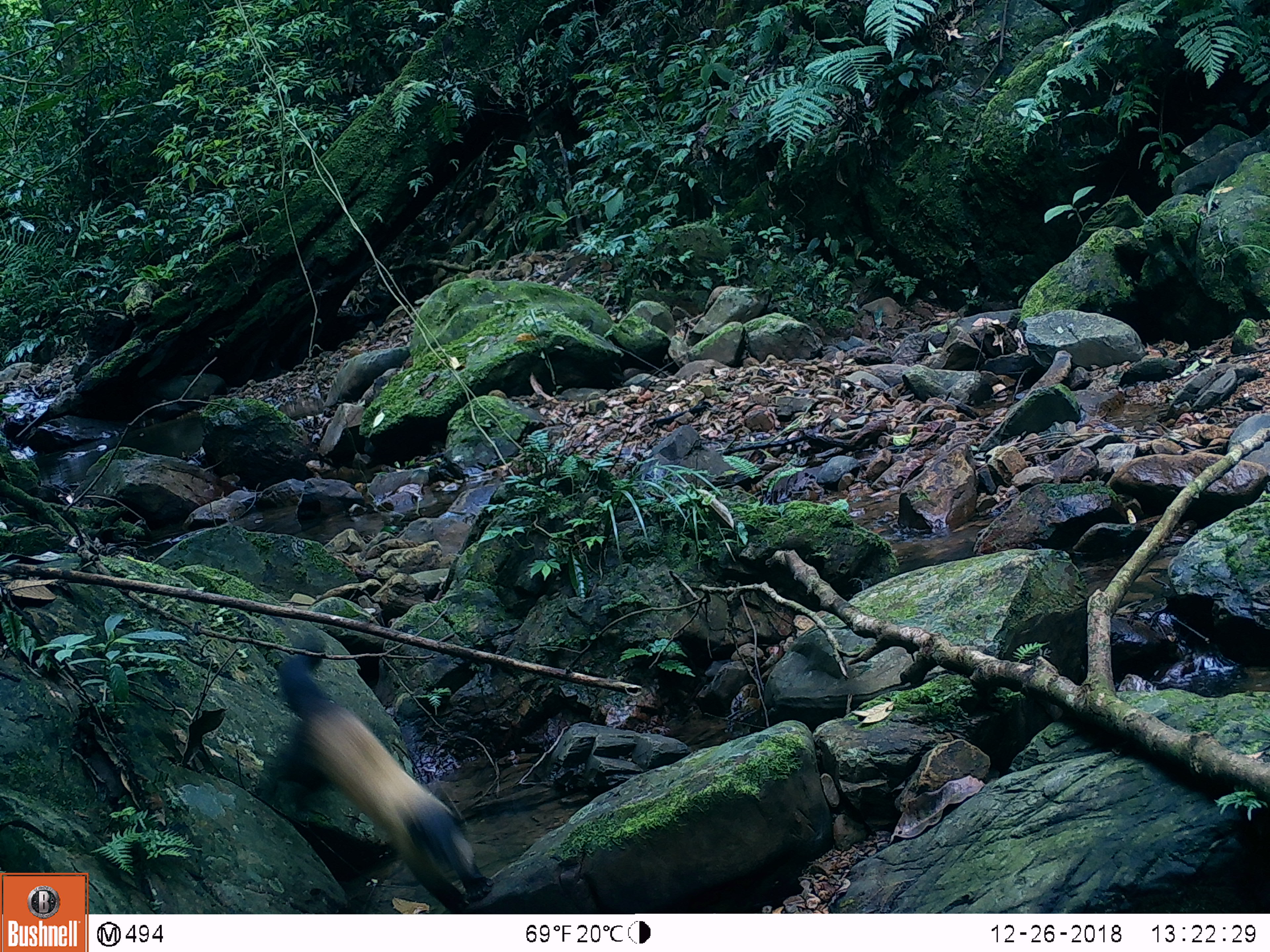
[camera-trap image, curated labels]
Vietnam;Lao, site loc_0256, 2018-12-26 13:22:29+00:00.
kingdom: Animalia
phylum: Chordata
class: Mammalia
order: Carnivora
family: Mustelidae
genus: Martes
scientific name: Martes flavigula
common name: yellow-throated marten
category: yellow throated marten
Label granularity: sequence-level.